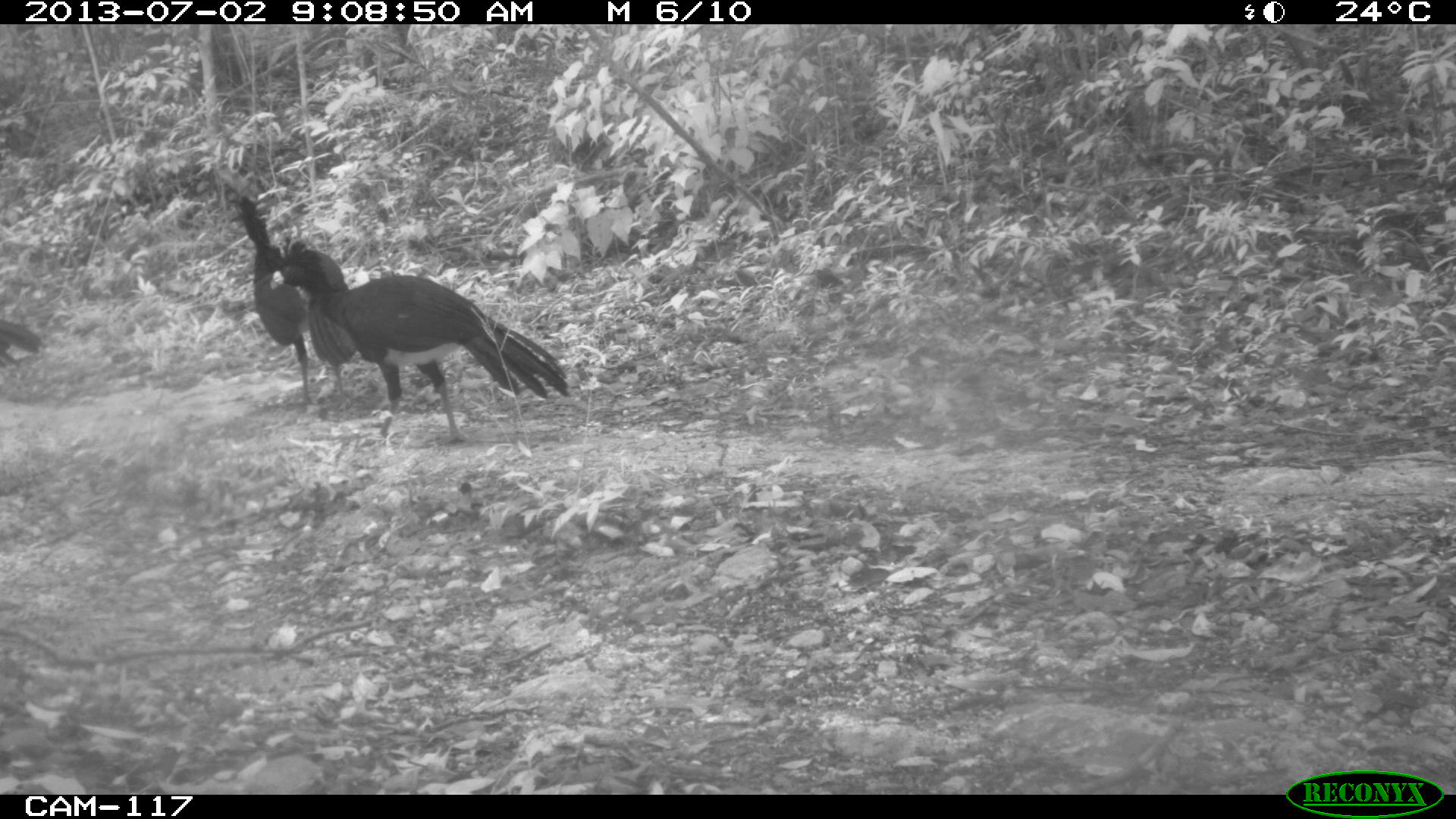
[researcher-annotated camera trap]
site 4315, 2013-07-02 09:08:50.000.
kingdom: Animalia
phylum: Chordata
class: Aves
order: Galliformes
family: Cracidae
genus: Crax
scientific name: Crax rubra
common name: great curassow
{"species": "Crax rubra (great curassow)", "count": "3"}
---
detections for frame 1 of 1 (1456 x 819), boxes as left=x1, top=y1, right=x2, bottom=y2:
crax rubra: left=271, top=231, right=570, bottom=444; left=226, top=194, right=361, bottom=406; left=0, top=318, right=45, bottom=367